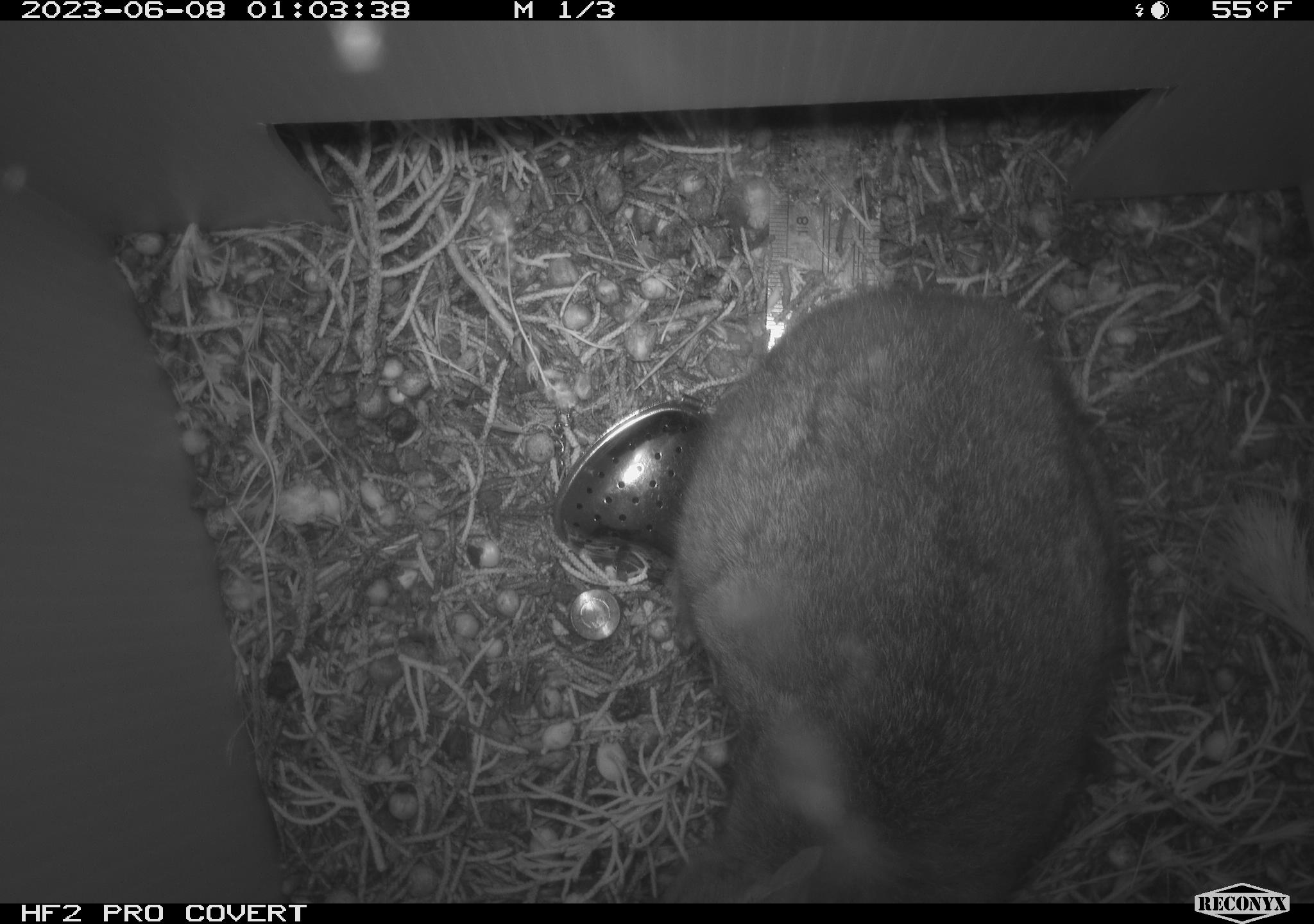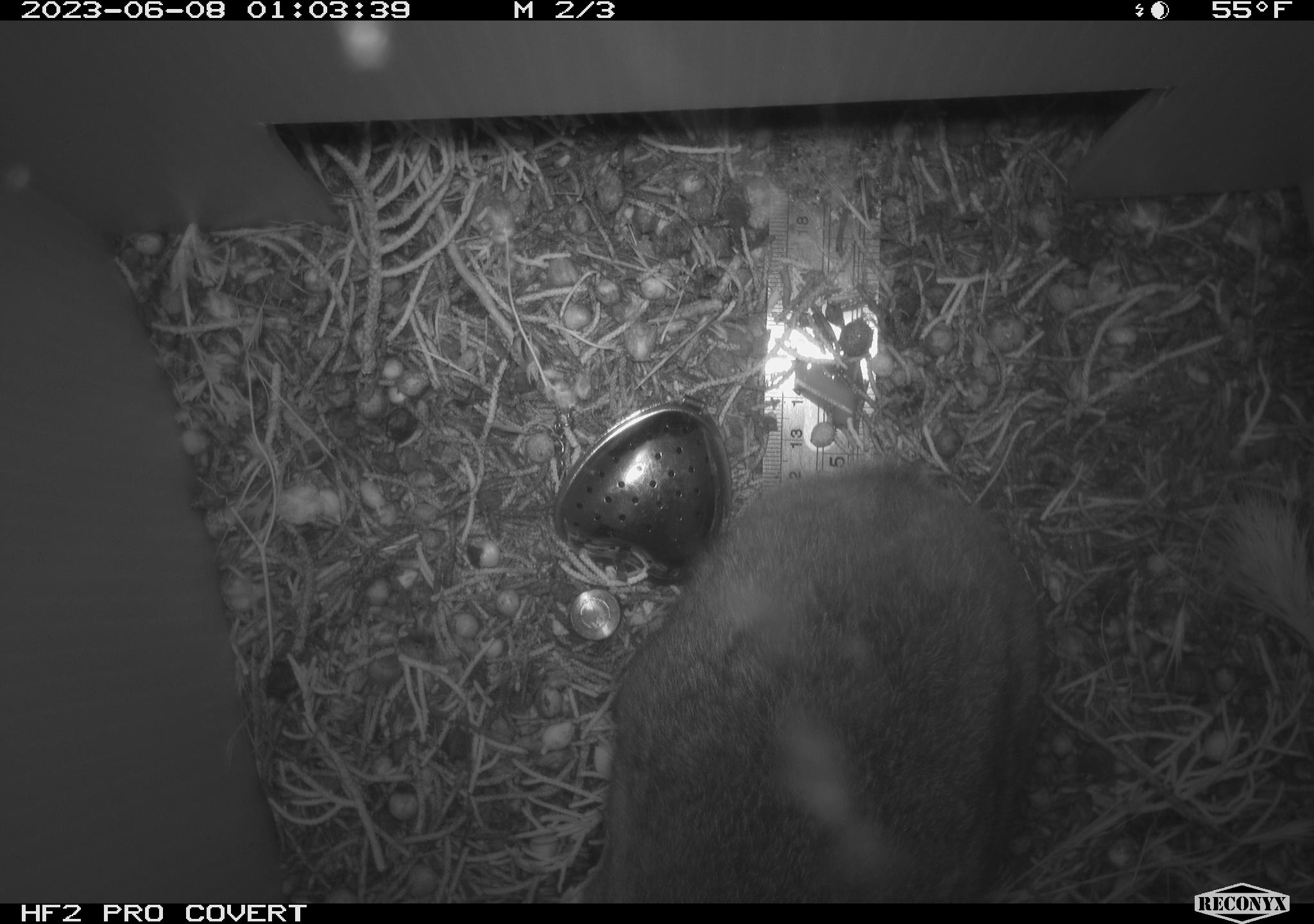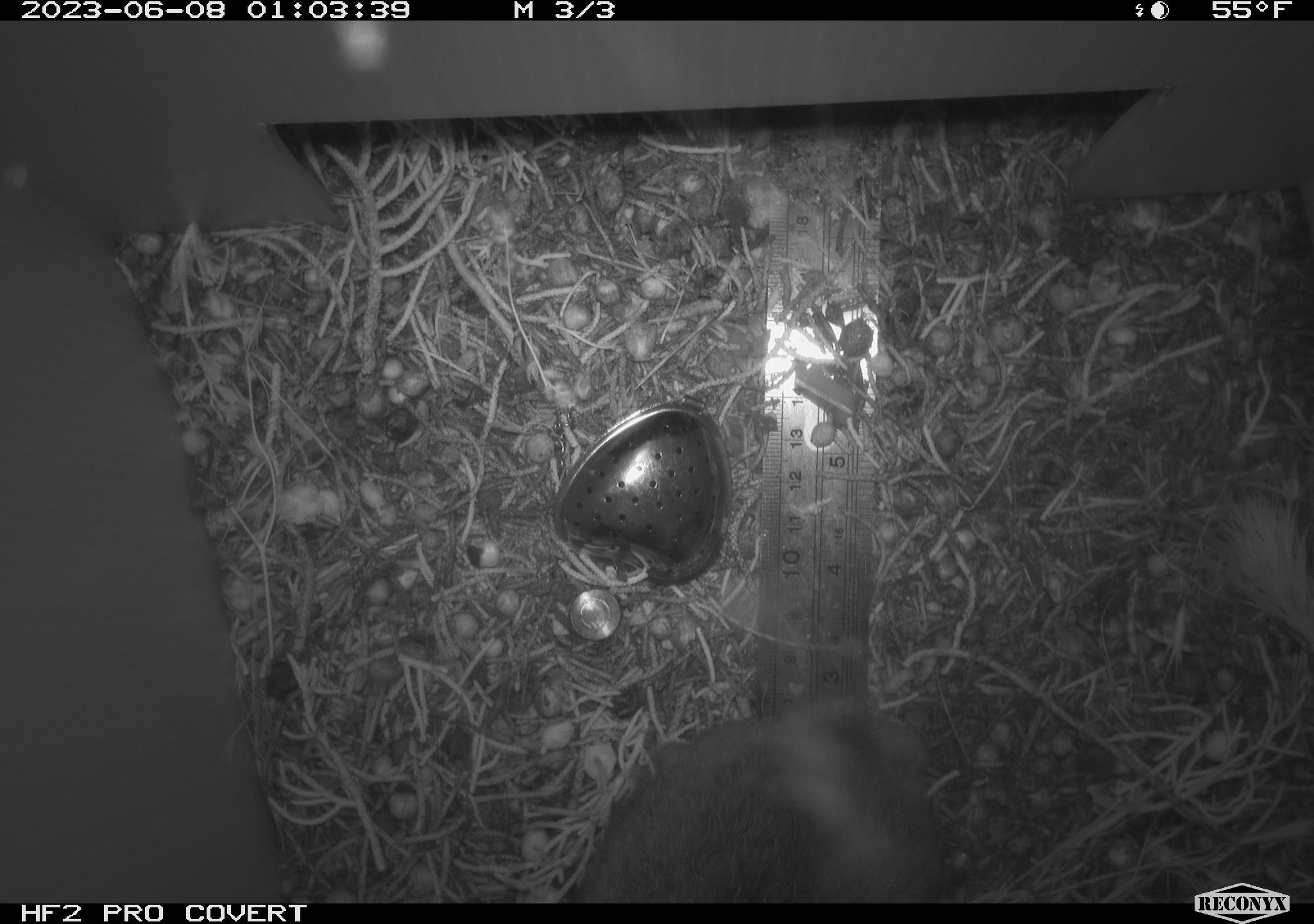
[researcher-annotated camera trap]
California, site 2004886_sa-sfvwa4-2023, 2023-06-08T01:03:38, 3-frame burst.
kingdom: Animalia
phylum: Chordata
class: Mammalia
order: Lagomorpha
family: Leporidae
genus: Sylvilagus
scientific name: Sylvilagus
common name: cottontail rabbits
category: sylvilagus species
Sylvilagus species (cottontail rabbits) (Sylvilagus).